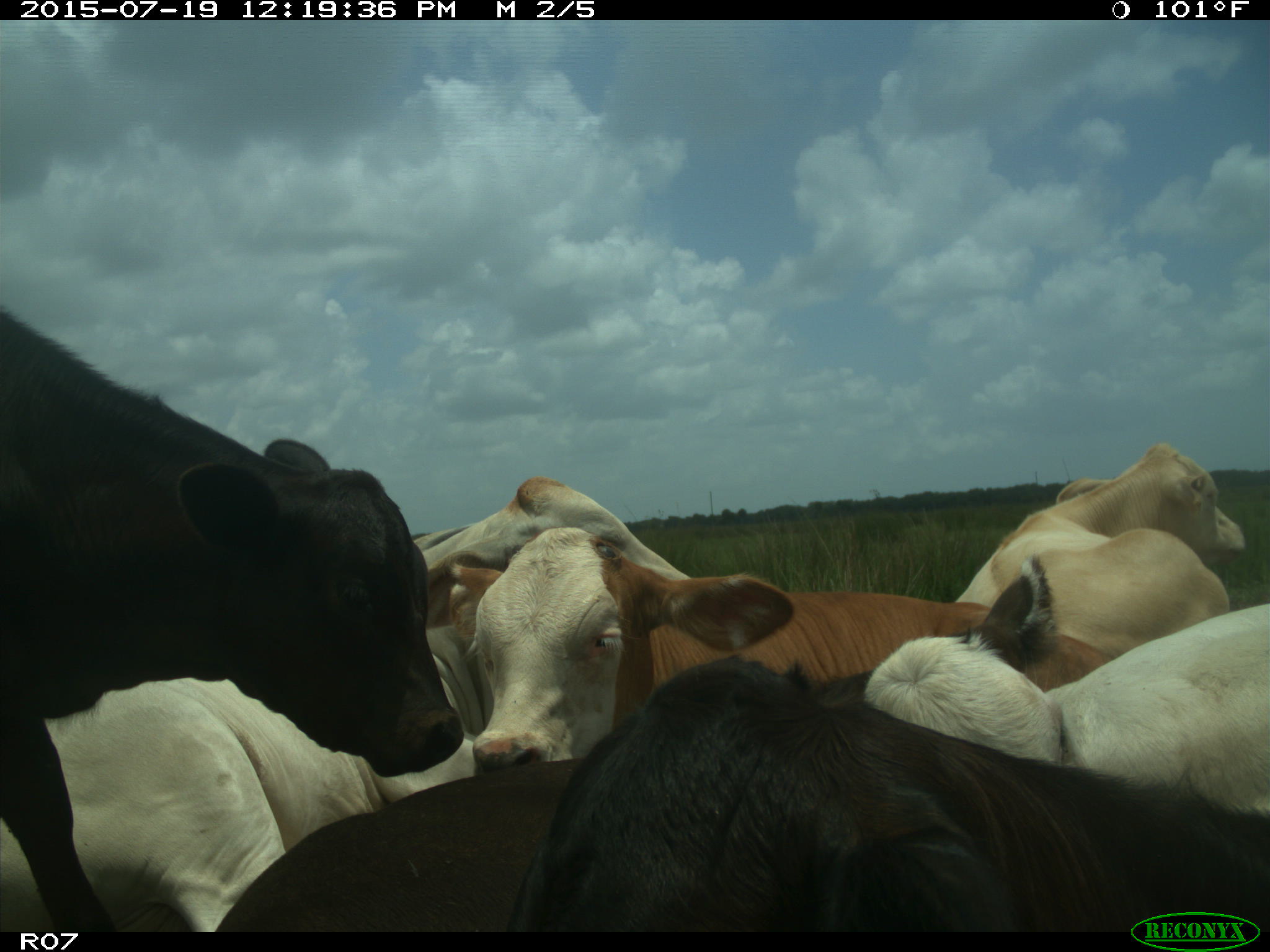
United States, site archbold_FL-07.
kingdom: Animalia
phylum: Chordata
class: Mammalia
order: Artiodactyla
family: Bovidae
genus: Bos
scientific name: Bos taurus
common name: domestic cow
Bos taurus (domestic cow).